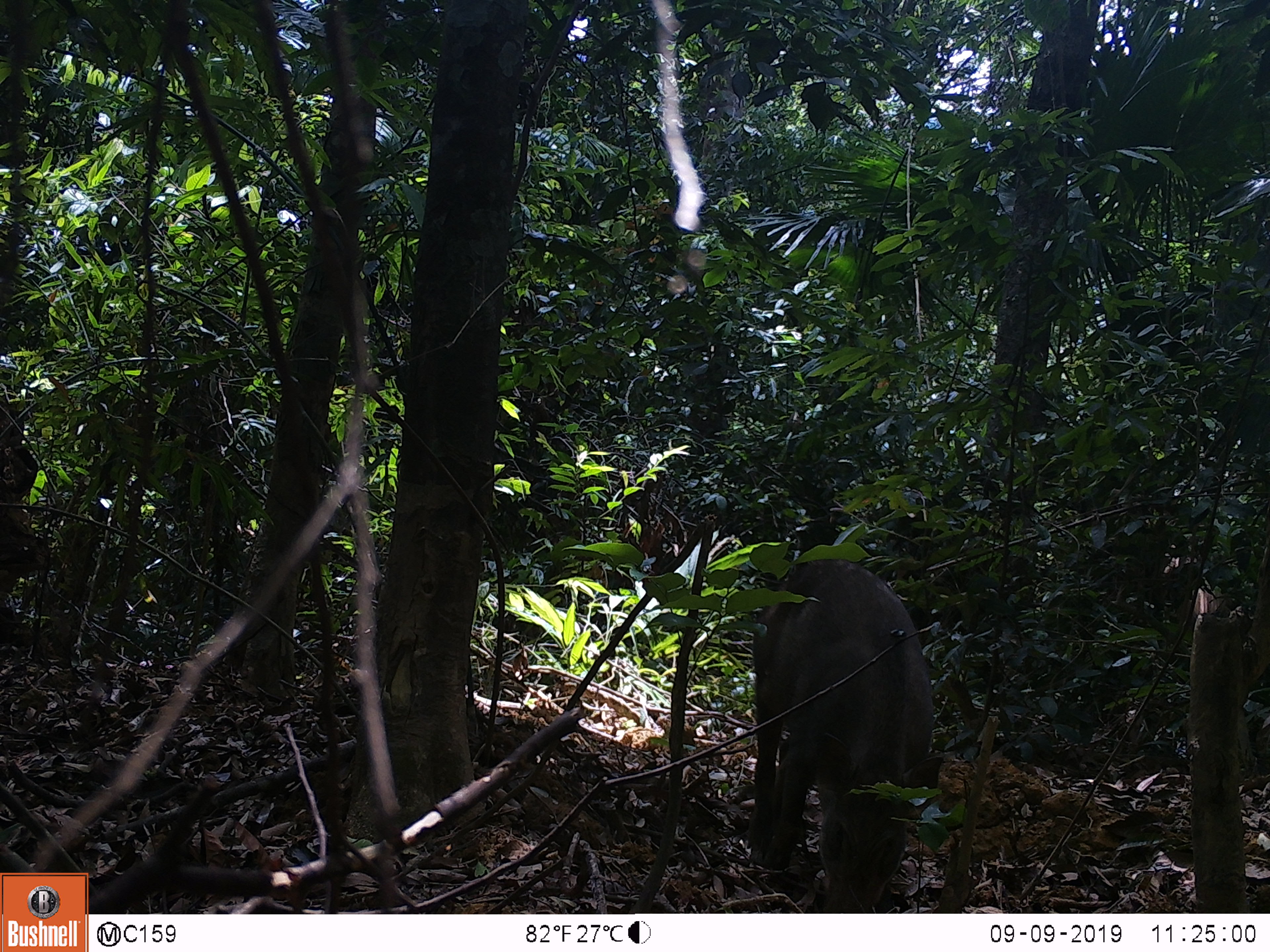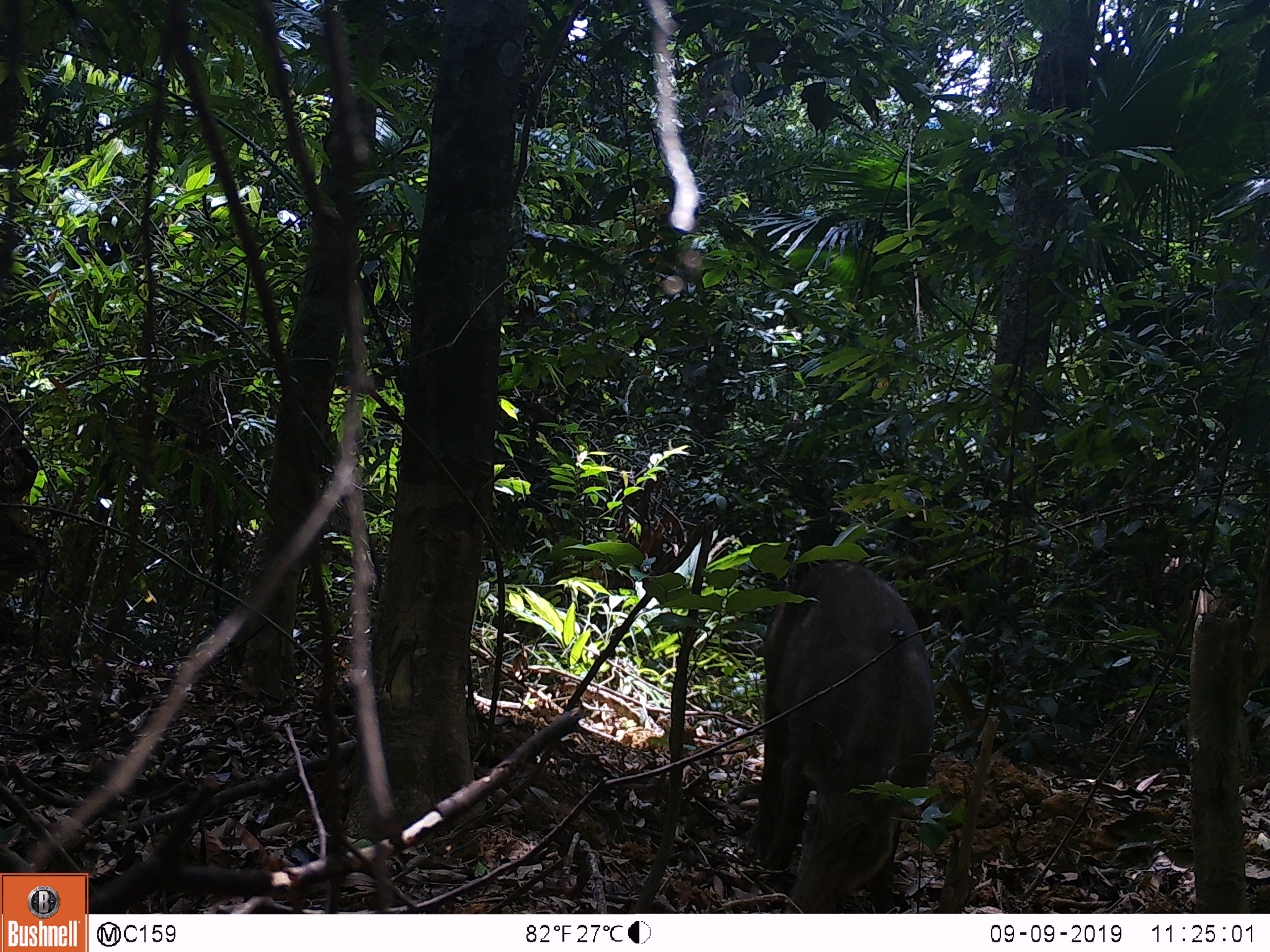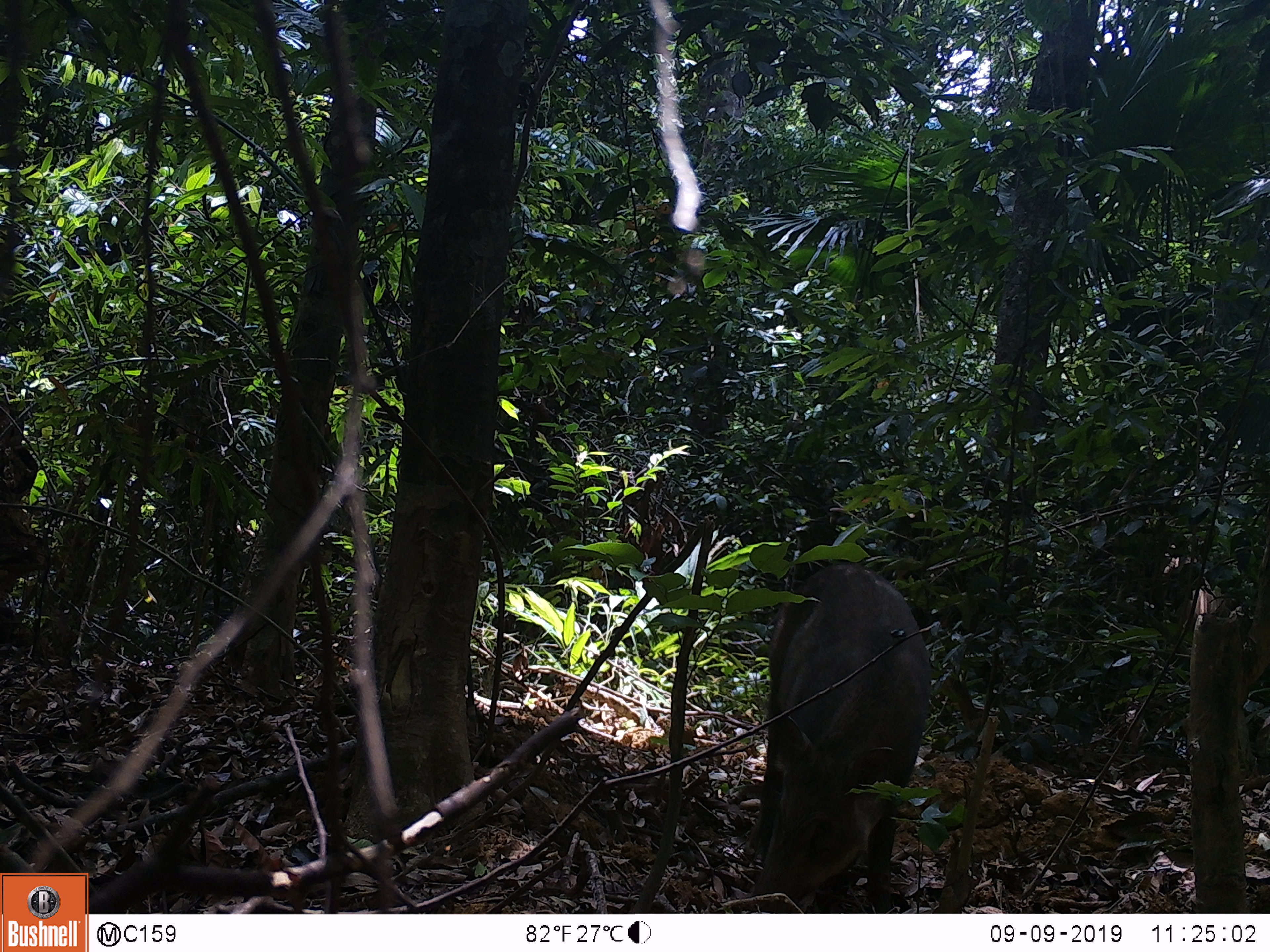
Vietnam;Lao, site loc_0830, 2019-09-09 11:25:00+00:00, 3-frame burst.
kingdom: Animalia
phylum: Chordata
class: Mammalia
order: Artiodactyla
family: Suidae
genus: Sus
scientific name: Sus scrofa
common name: eurasian wild pig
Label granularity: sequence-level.